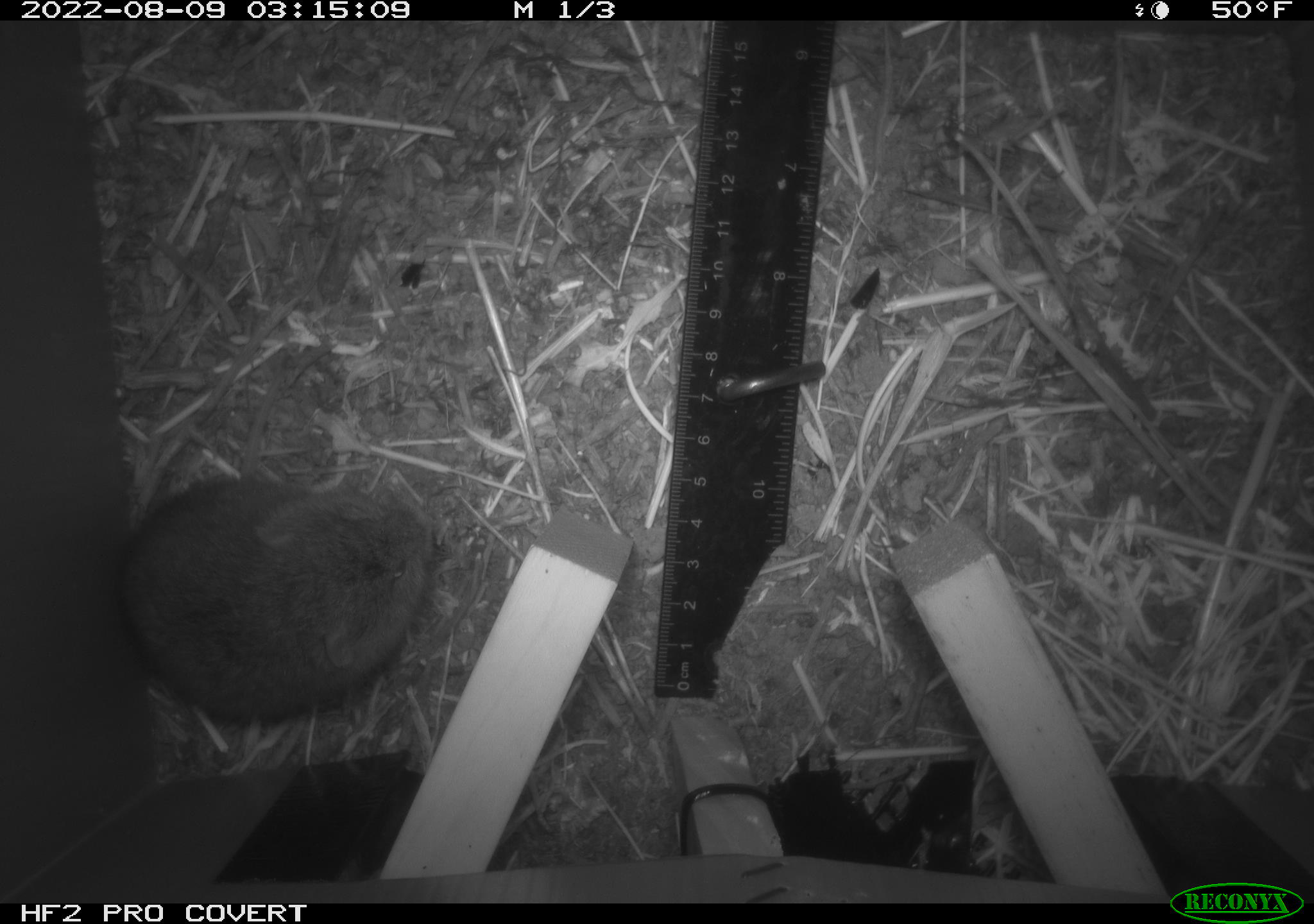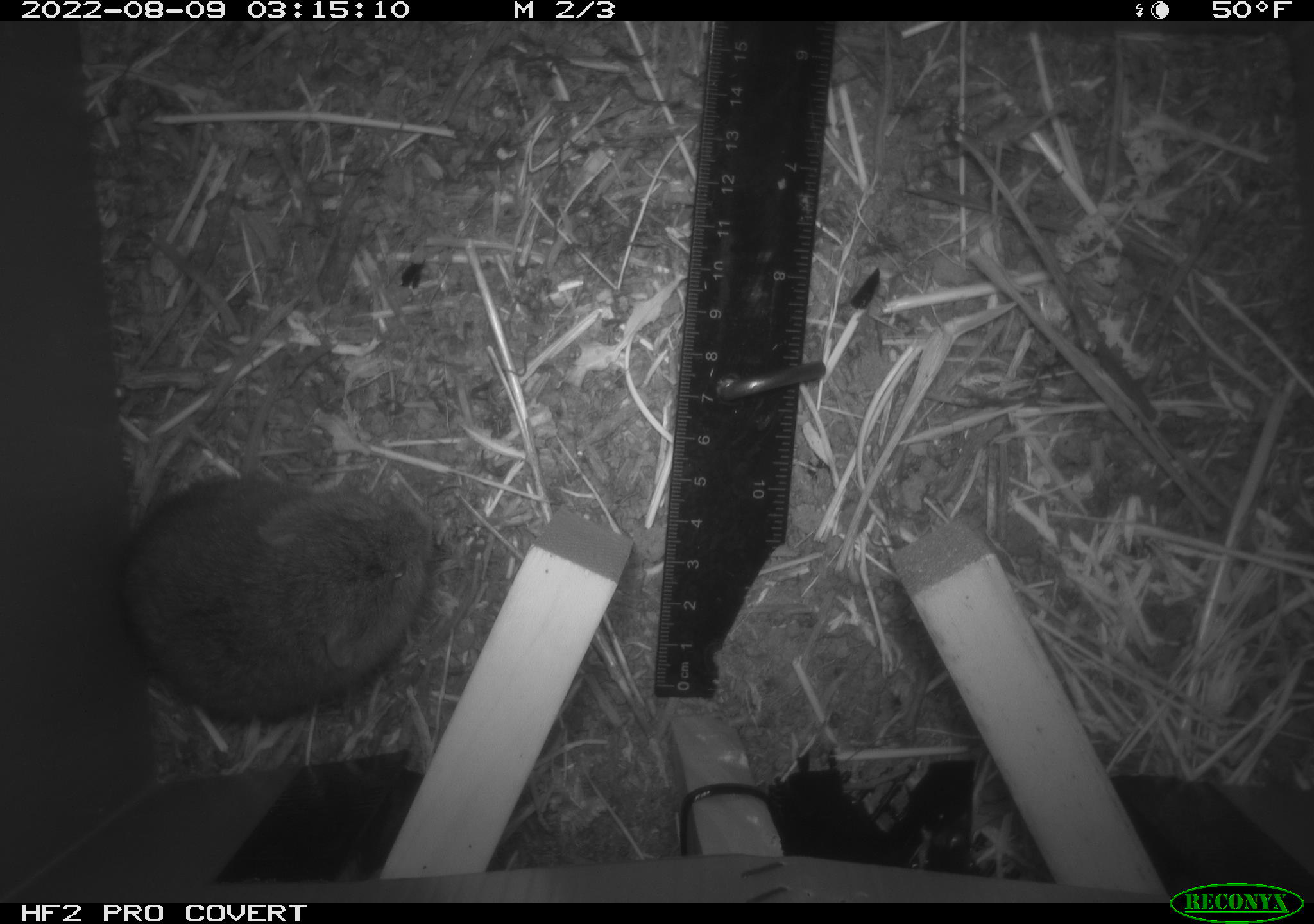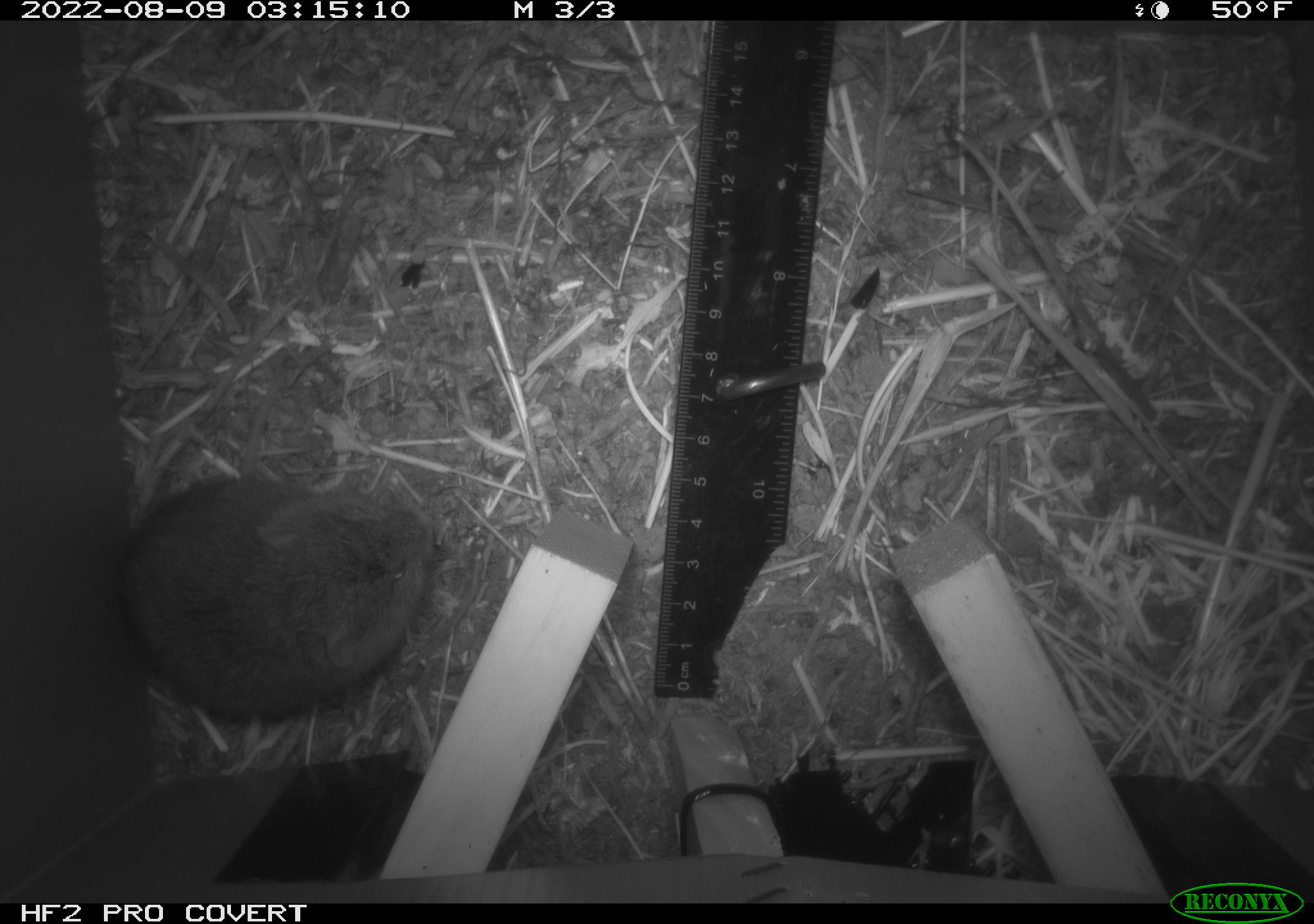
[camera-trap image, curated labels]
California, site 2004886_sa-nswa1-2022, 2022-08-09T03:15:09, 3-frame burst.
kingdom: Animalia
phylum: Chordata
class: Mammalia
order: Rodentia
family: Cricetidae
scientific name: Cricetidae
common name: hamsters, voles, lemmings, and allies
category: cricetidae family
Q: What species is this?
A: Cricetidae family (hamsters, voles, lemmings, and allies) (Cricetidae).